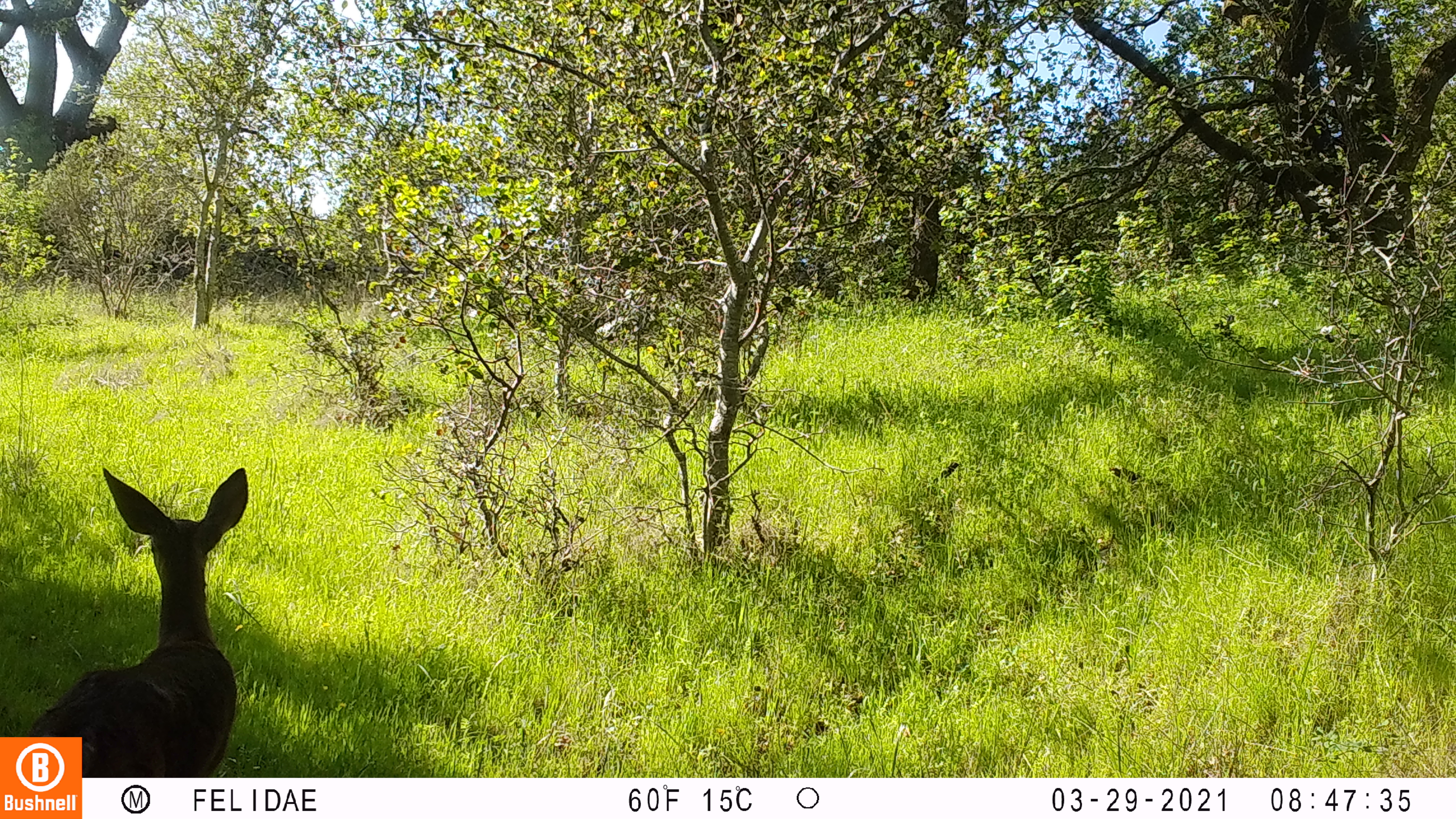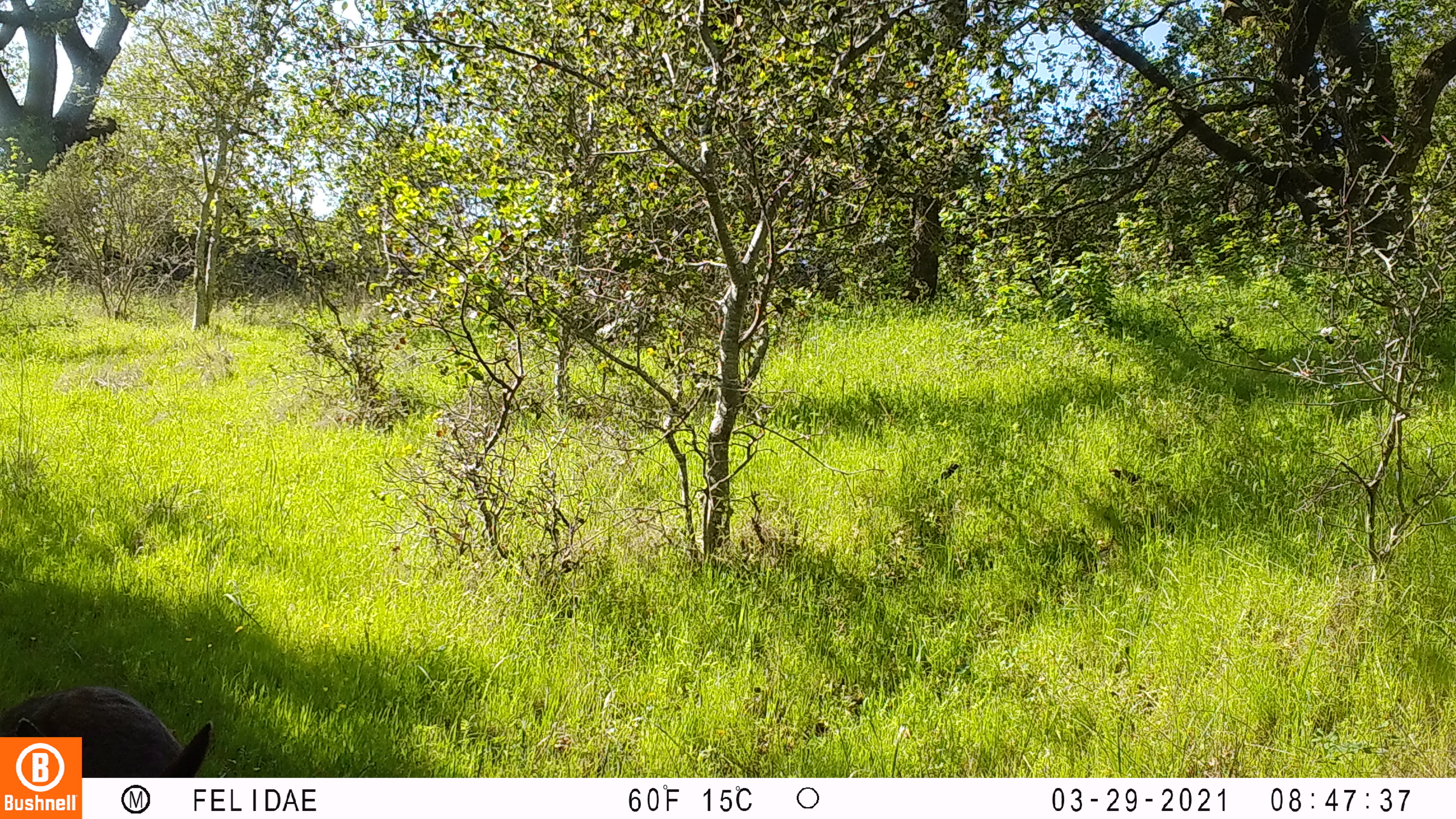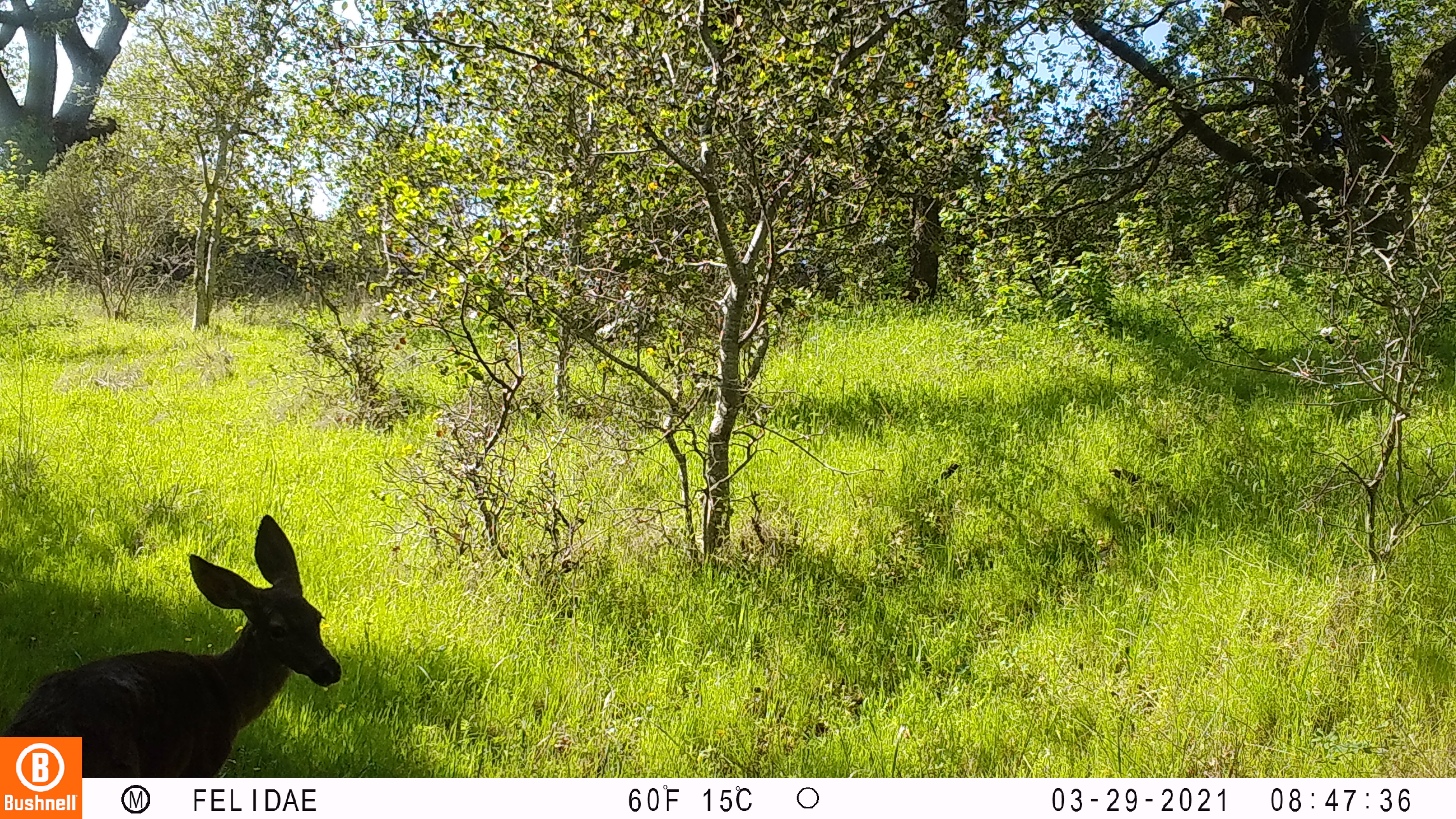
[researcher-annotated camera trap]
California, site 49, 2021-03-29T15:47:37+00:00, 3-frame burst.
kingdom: Animalia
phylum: Chordata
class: Mammalia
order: Artiodactyla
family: Cervidae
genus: Odocoileus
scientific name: Odocoileus hemionus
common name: mule deer